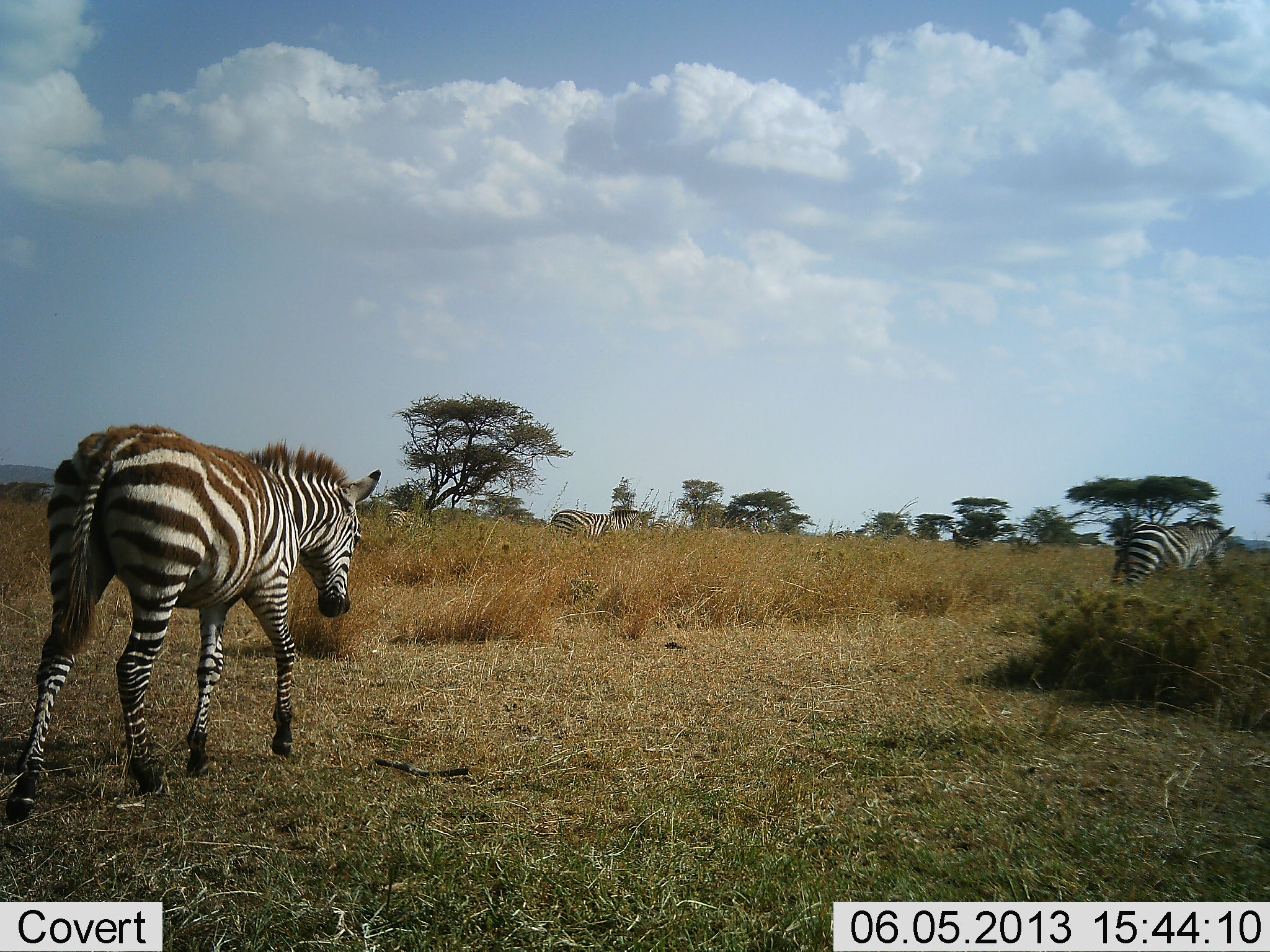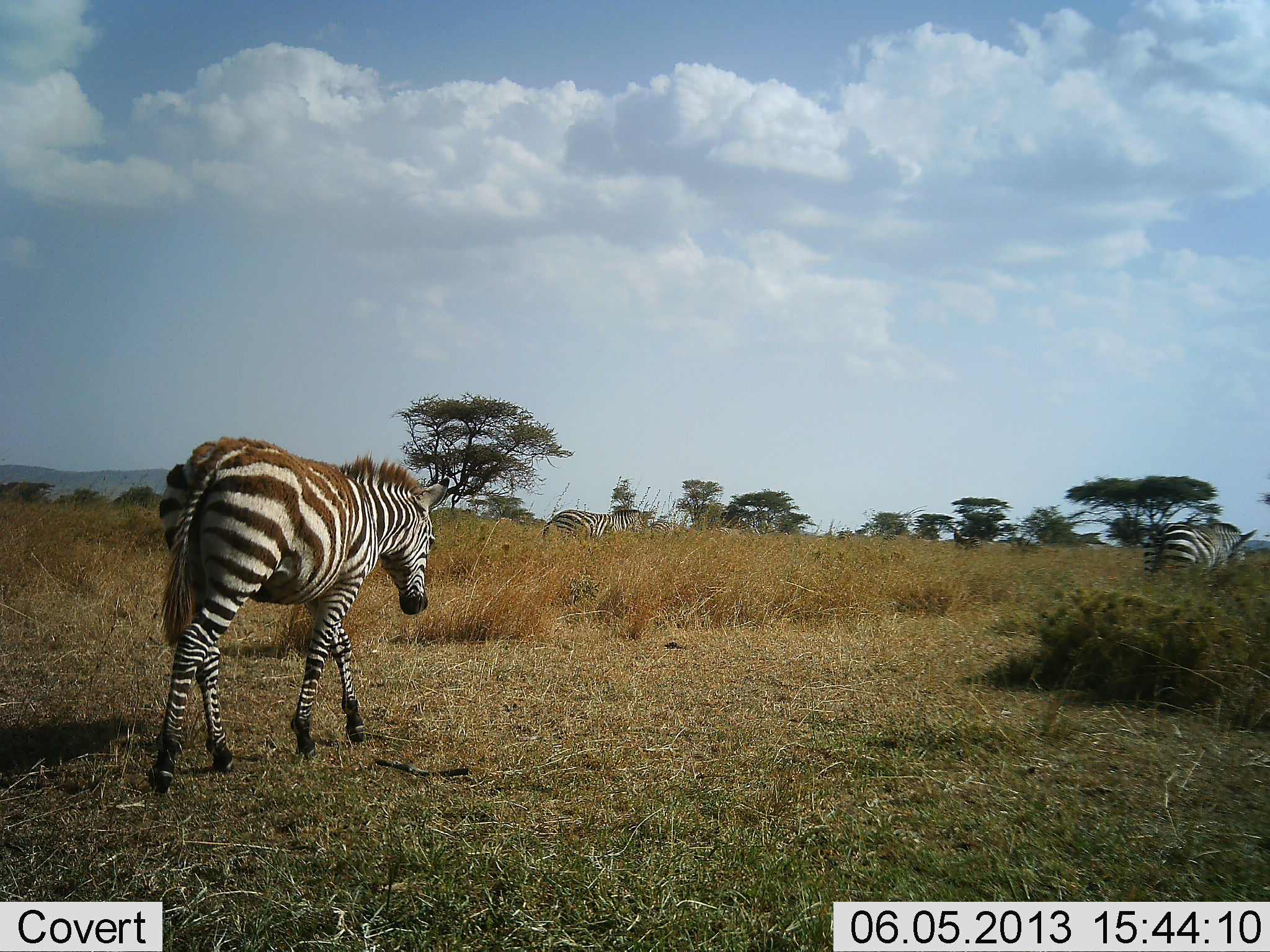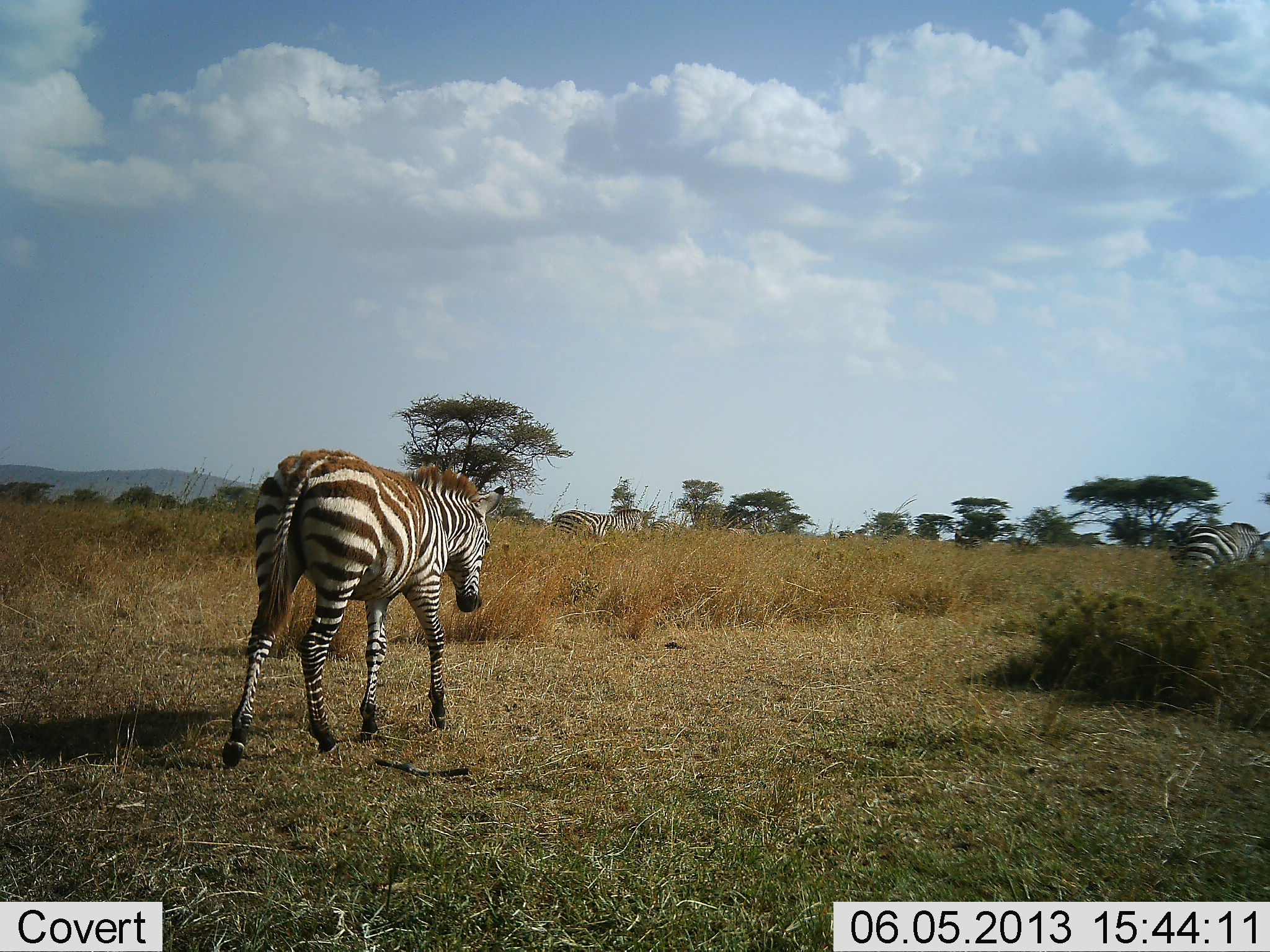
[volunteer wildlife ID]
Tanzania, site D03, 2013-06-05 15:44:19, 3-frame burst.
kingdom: Animalia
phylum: Chordata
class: Mammalia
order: Perissodactyla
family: Equidae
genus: Equus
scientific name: Equus quagga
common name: plains zebra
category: zebra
Zebra (plains zebra) (Equus quagga), count 2. Behavior (volunteer vote fractions): standing 16%, resting 0%, moving 100%, interacting 0%. Young present (vote fraction): 5%. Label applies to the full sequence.